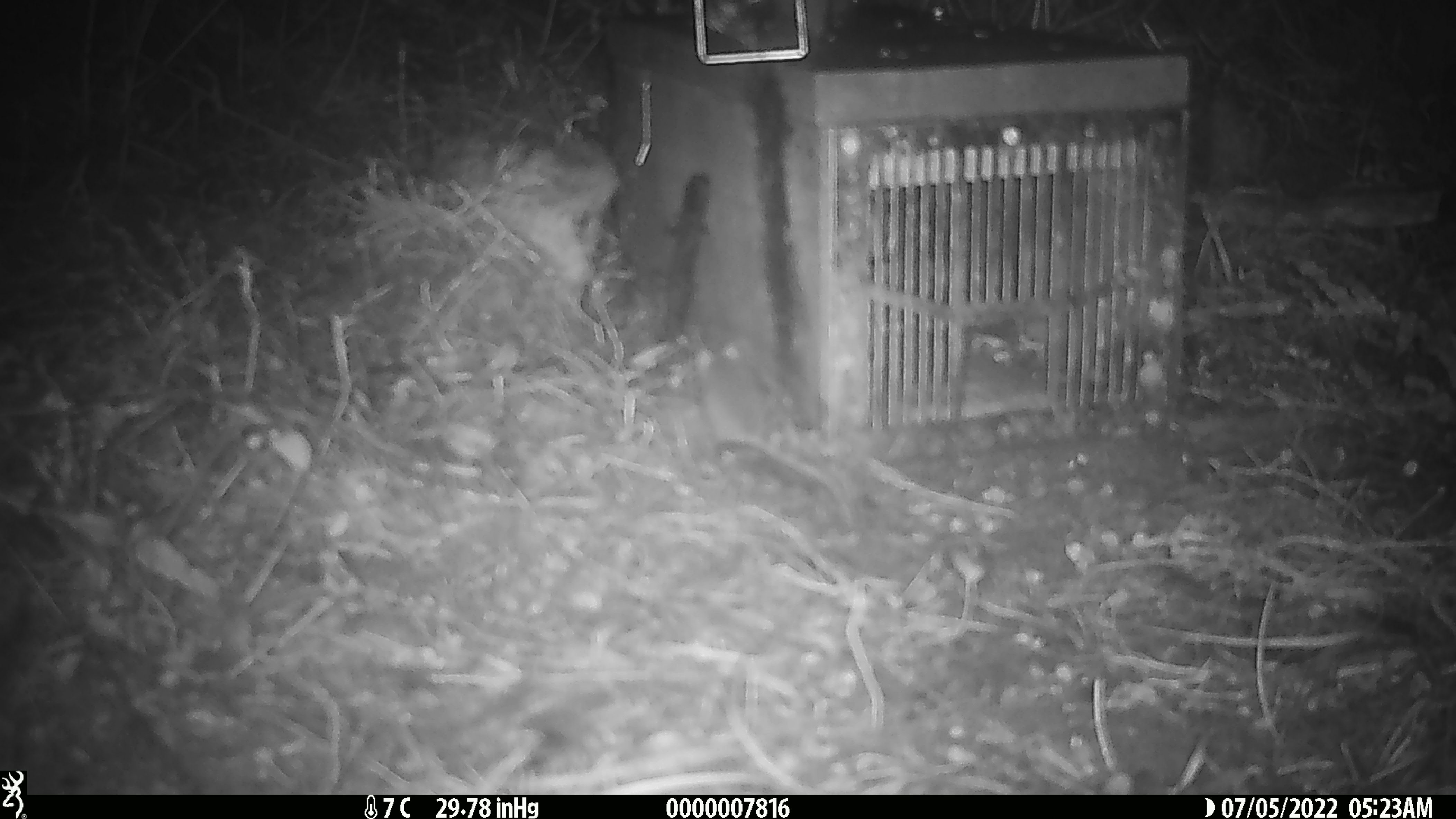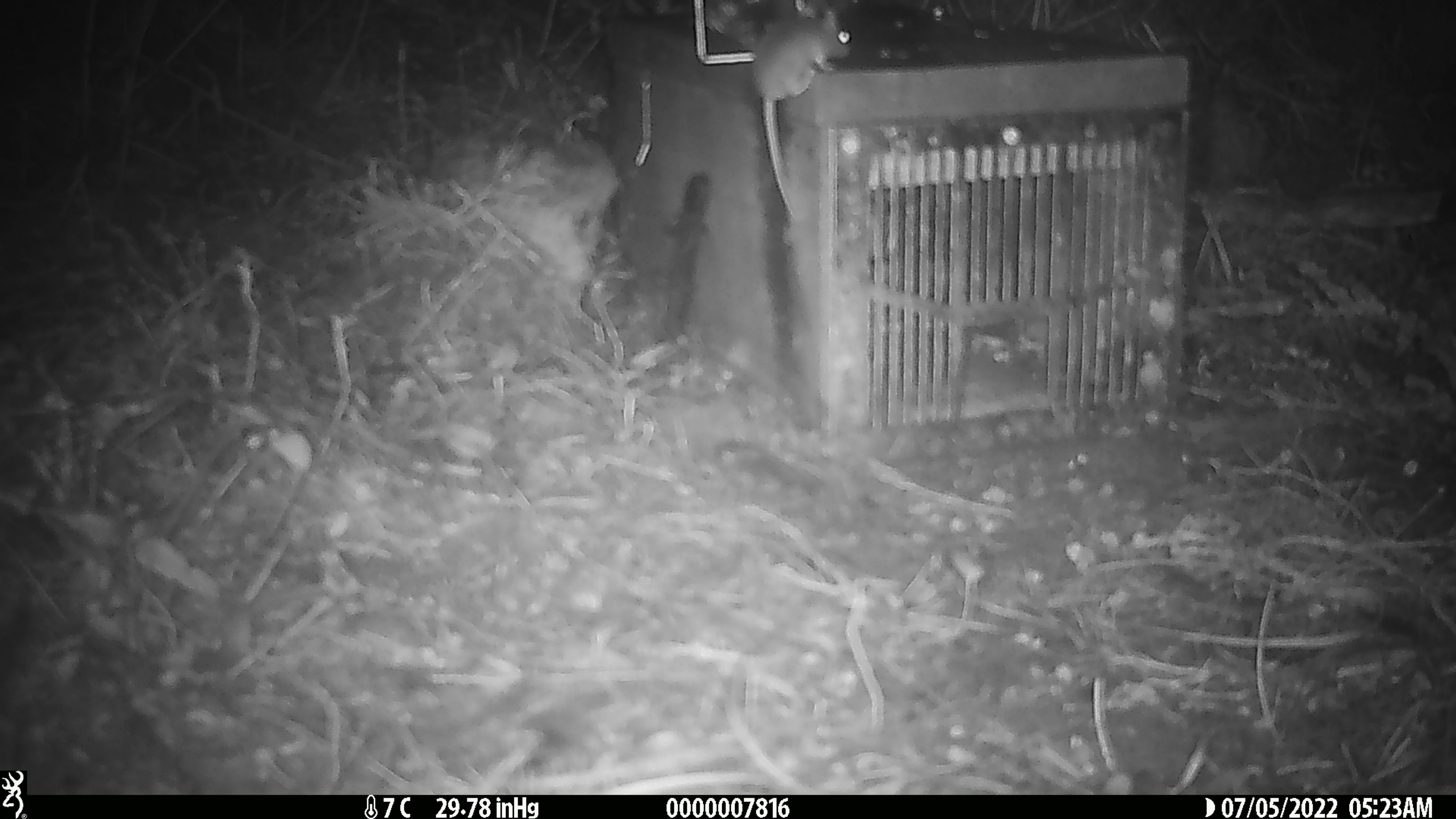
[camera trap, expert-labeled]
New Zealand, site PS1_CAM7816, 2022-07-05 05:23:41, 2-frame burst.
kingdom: Animalia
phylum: Chordata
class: Mammalia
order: Rodentia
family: Muridae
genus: Mus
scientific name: Mus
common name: mouse